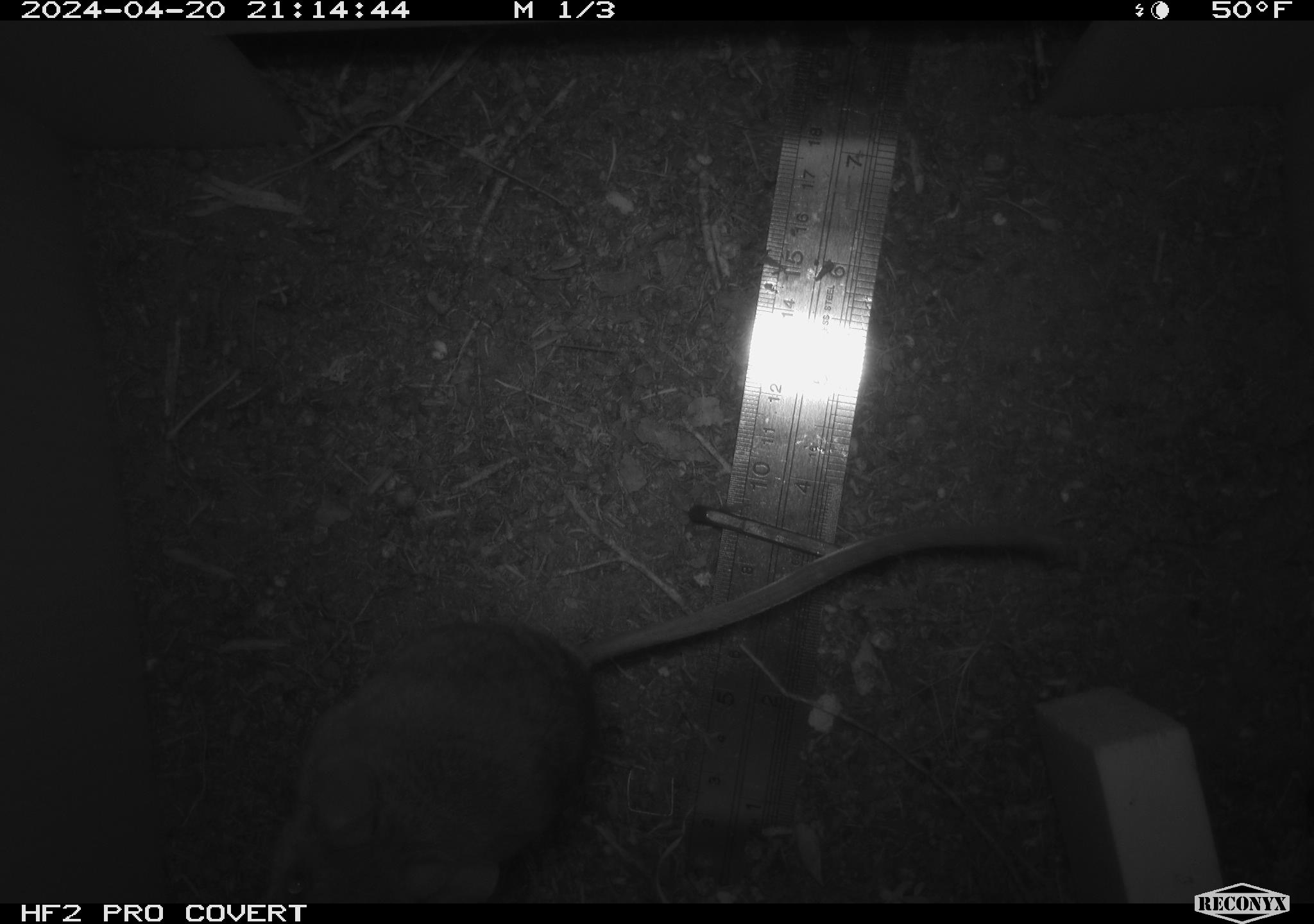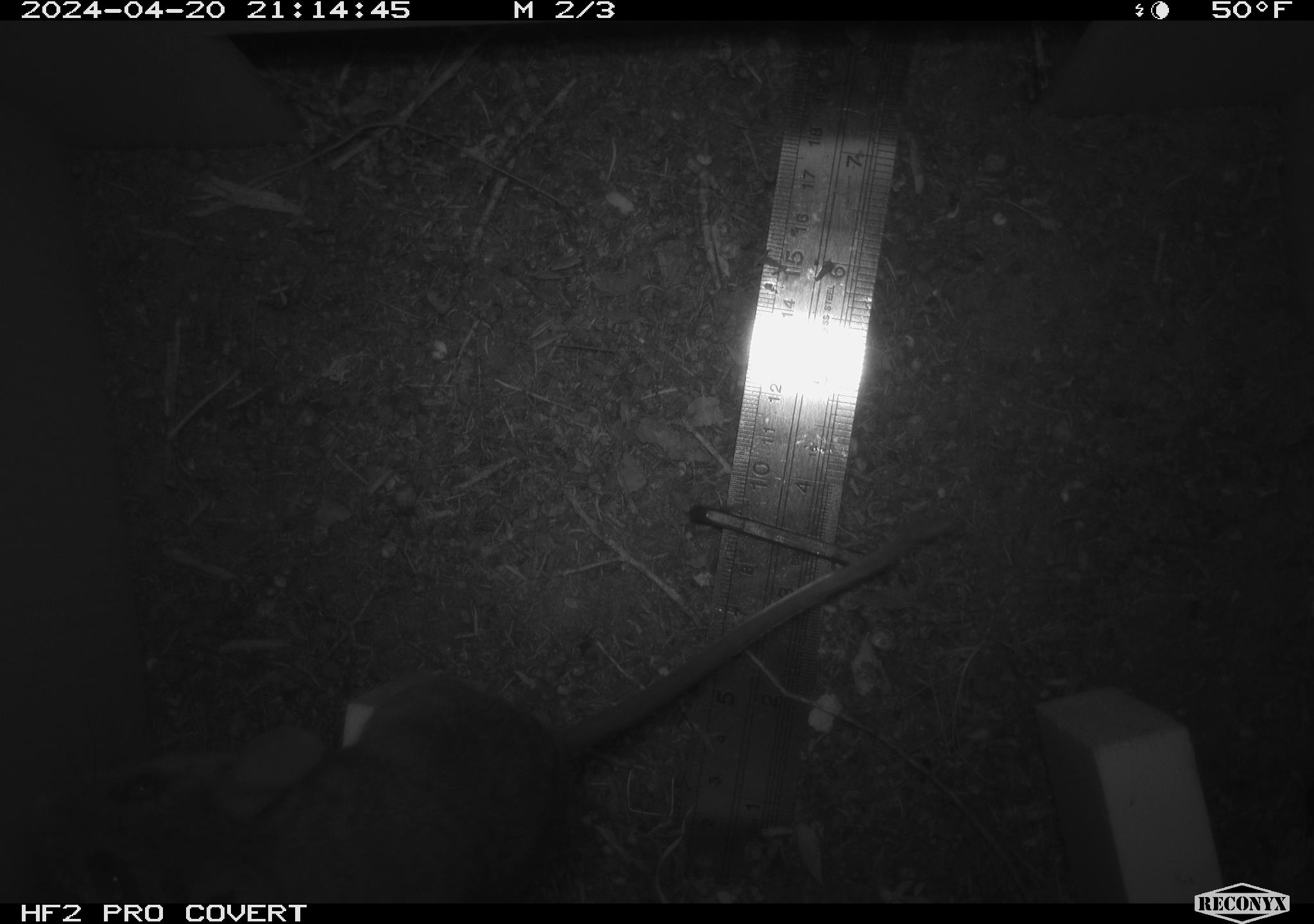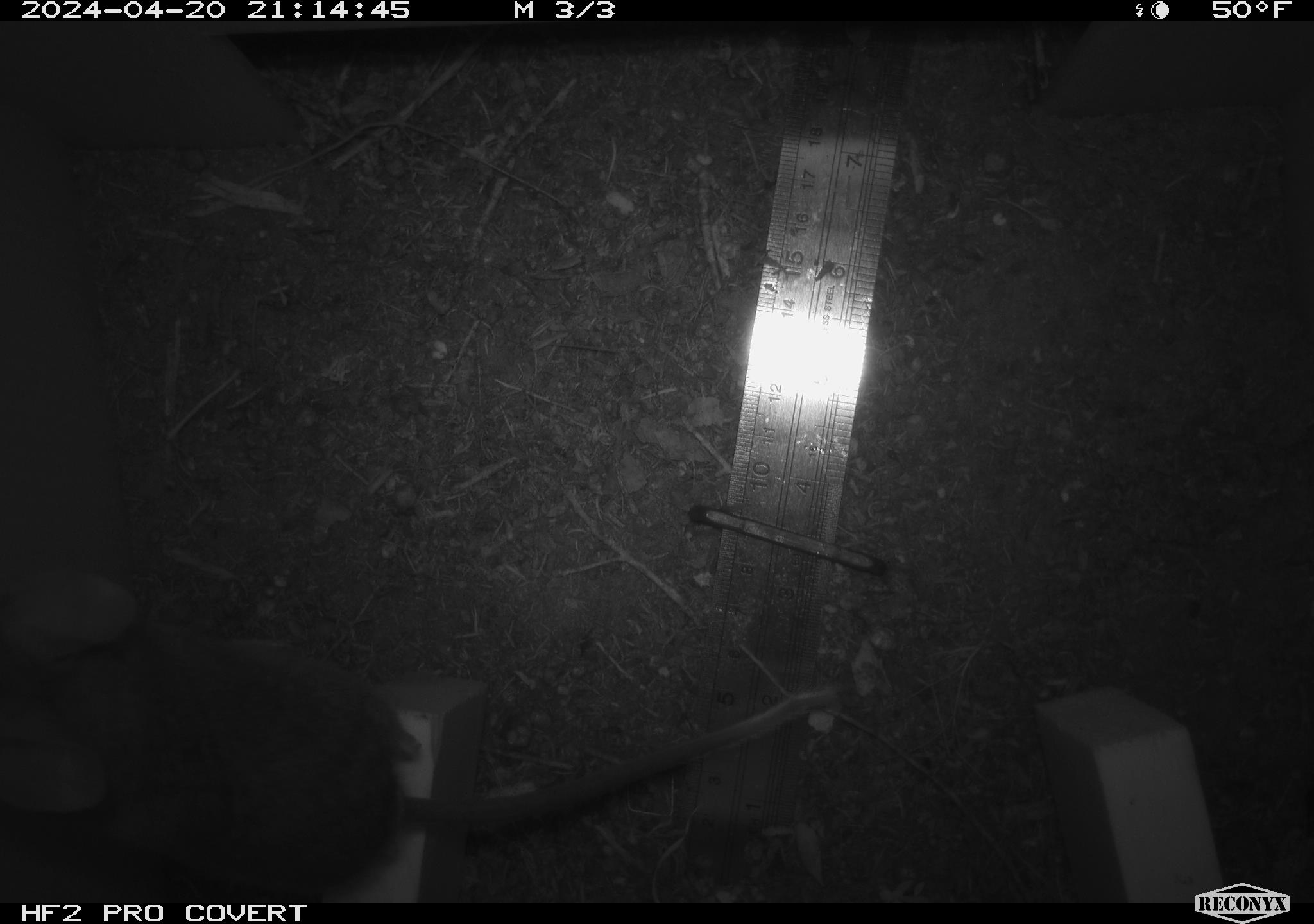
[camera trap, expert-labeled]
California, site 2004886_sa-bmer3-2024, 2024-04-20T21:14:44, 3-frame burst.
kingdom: Animalia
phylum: Chordata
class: Mammalia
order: Rodentia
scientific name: Rodentia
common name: mouse species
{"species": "mouse species (Rodentia)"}